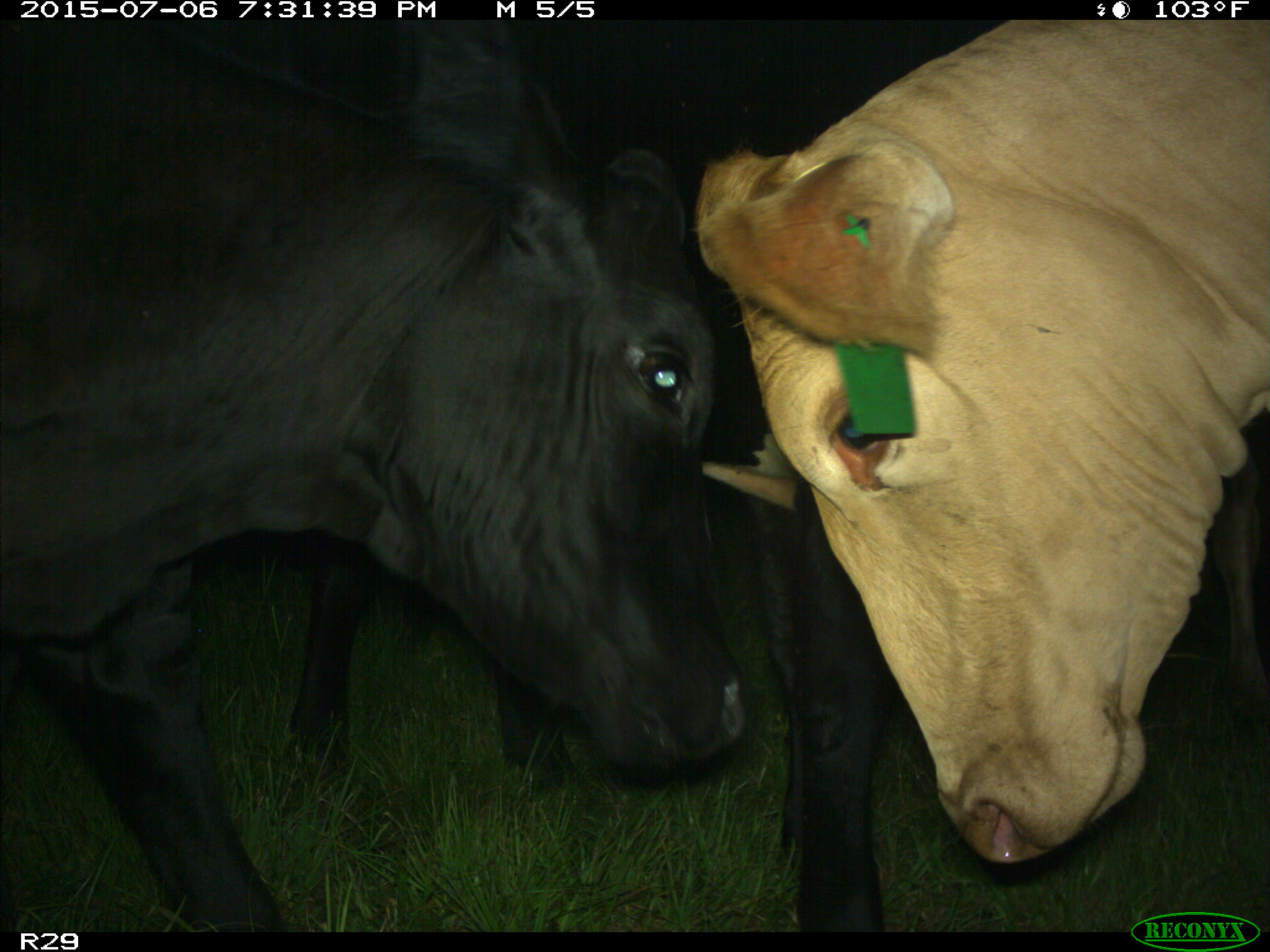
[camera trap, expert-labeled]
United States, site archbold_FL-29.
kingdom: Animalia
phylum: Chordata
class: Mammalia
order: Artiodactyla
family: Bovidae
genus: Bos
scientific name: Bos taurus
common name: domestic cow